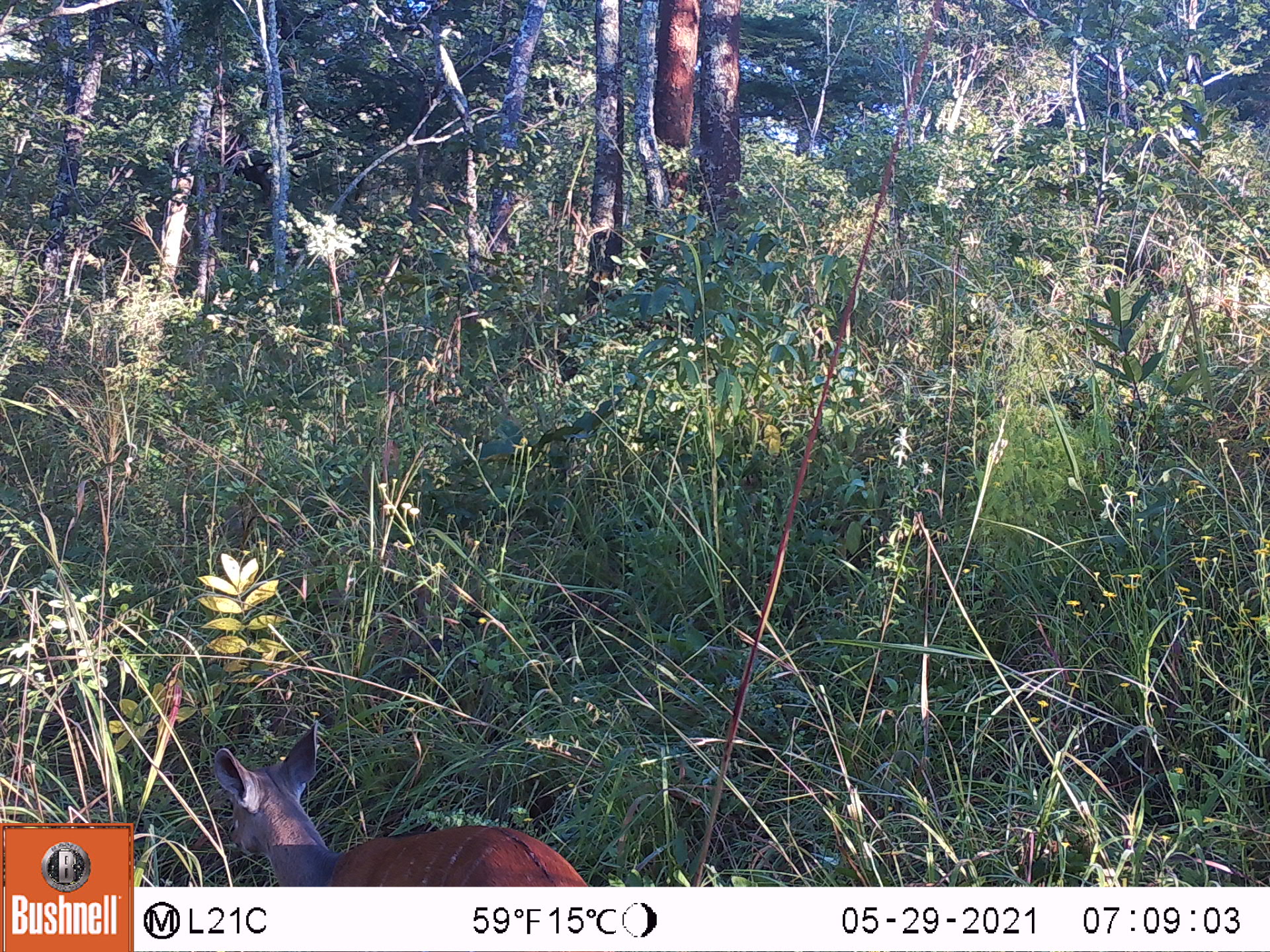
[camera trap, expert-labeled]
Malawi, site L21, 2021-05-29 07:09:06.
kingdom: Animalia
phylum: Chordata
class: Mammalia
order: Artiodactyla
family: Bovidae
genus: Tragelaphus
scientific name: Tragelaphus sylvaticus sylvaticus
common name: cape bushbuck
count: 1